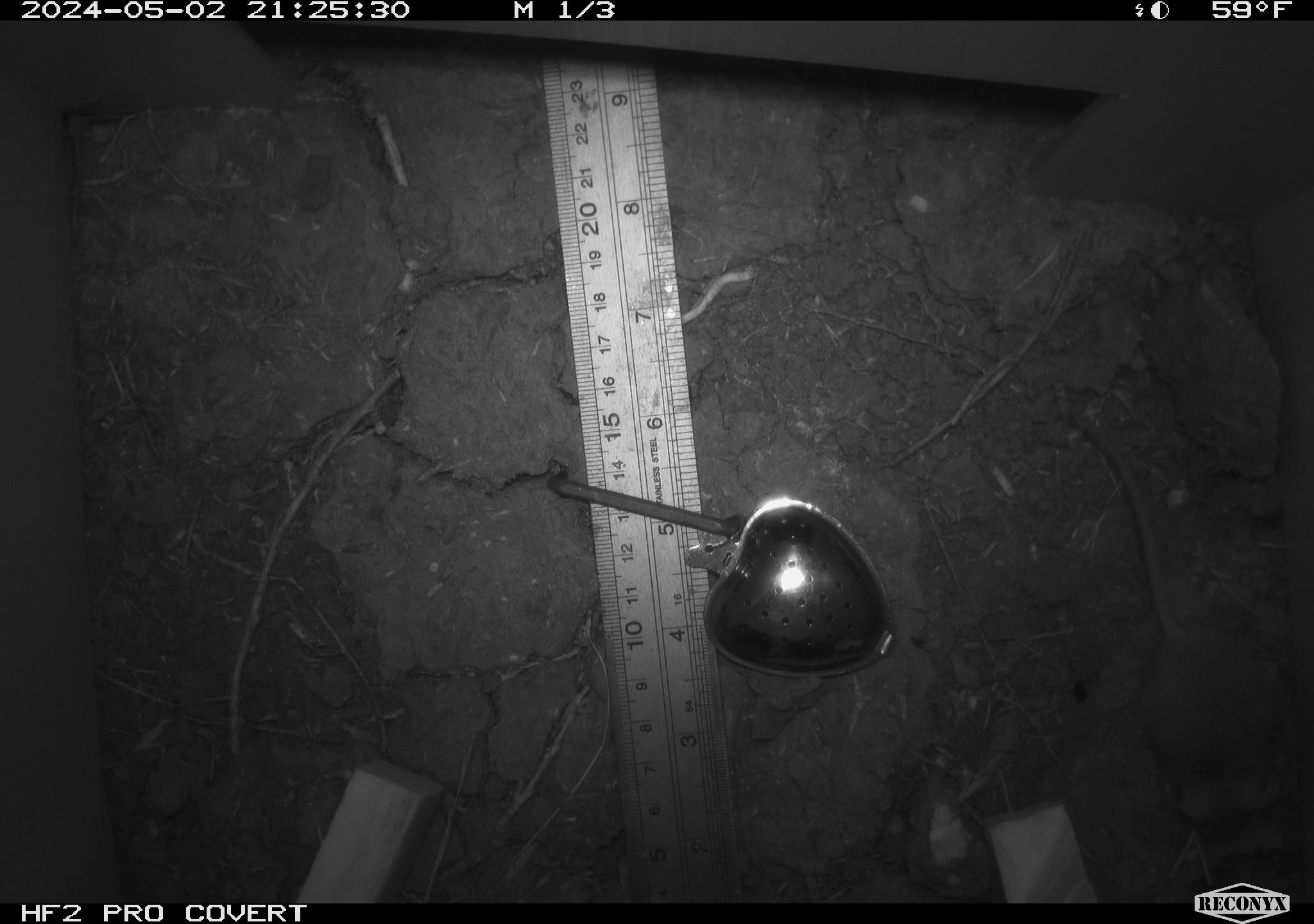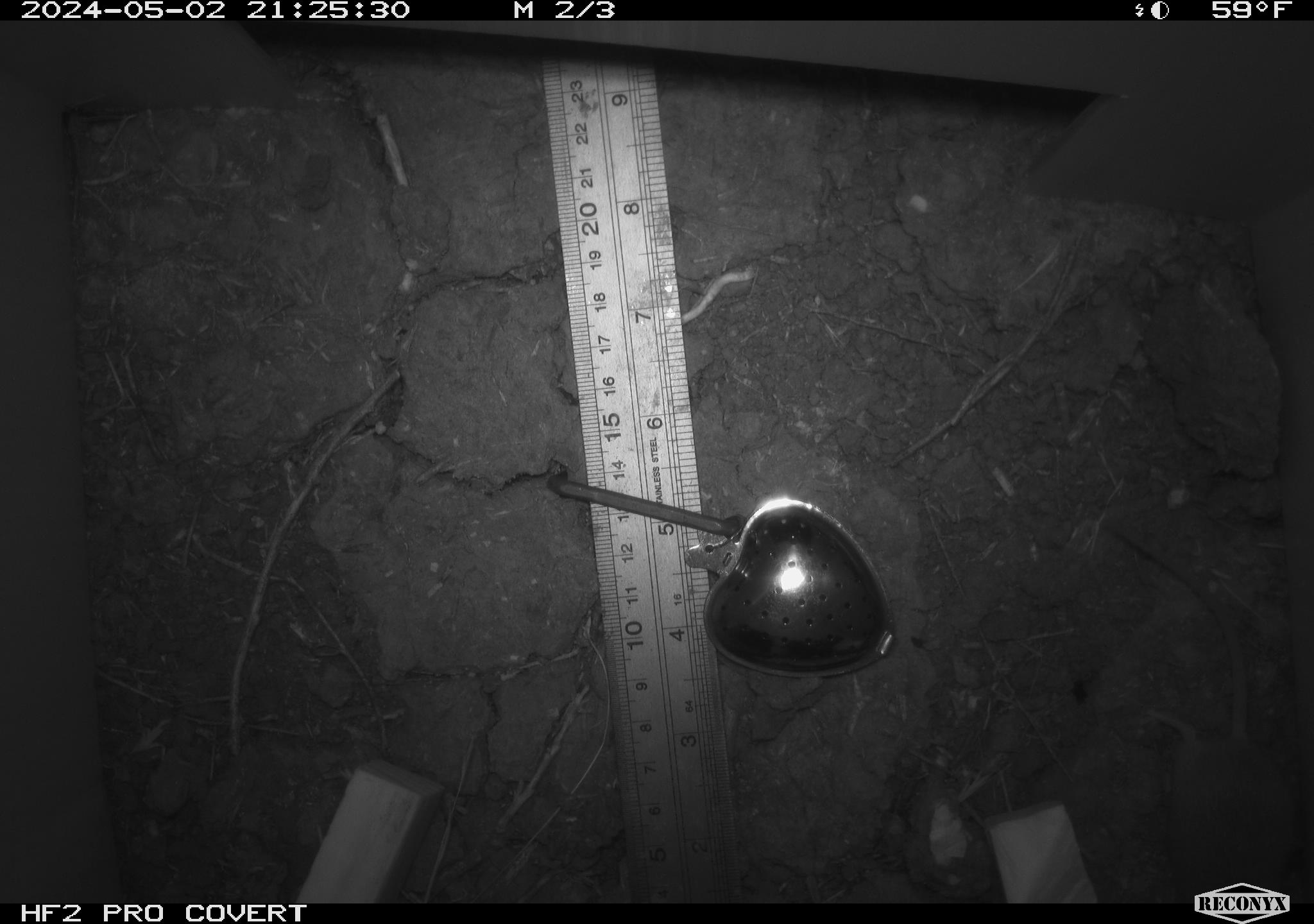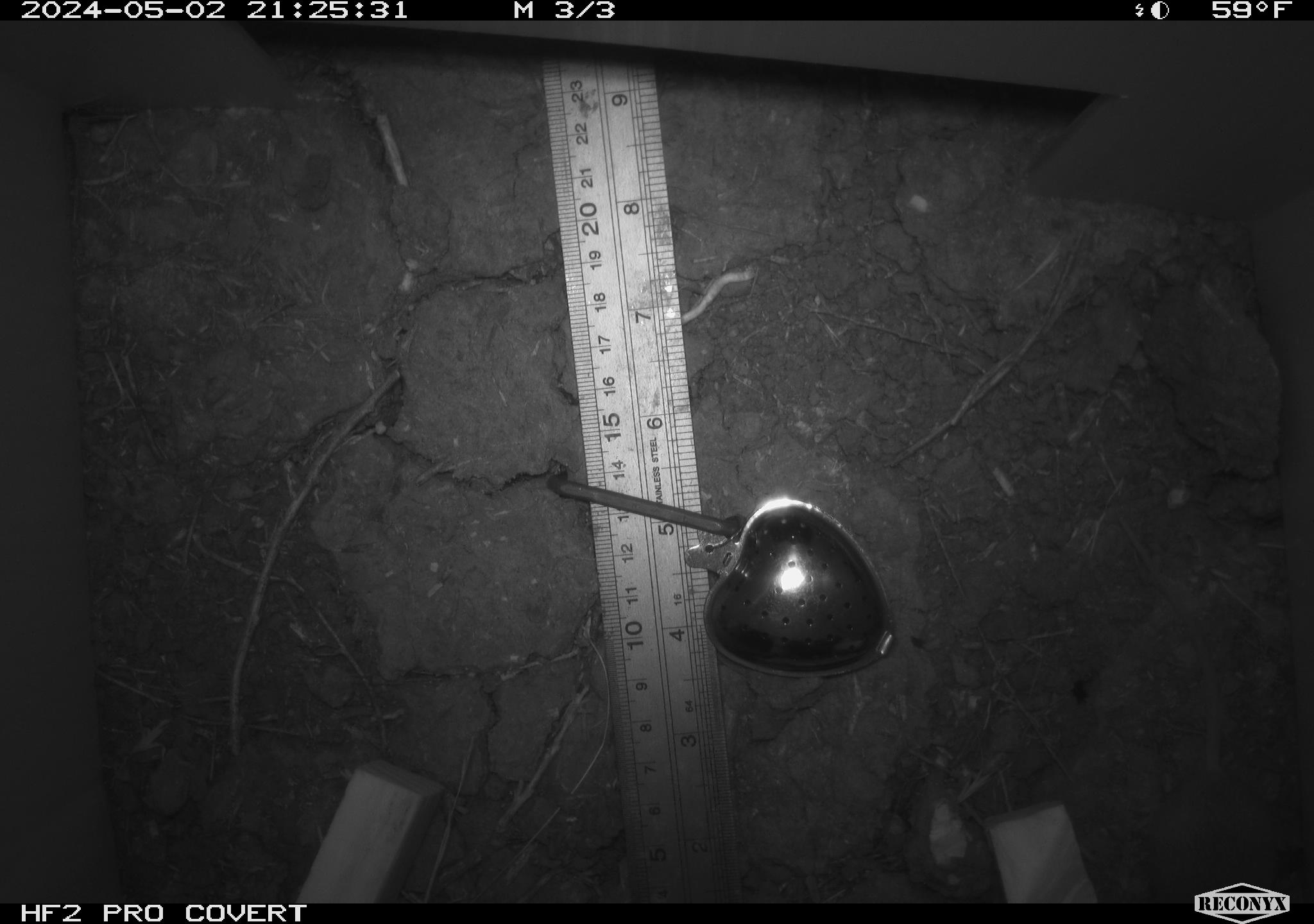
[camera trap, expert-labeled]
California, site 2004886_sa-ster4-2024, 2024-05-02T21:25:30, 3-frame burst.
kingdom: Animalia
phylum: Chordata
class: Mammalia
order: Rodentia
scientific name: Rodentia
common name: mouse species